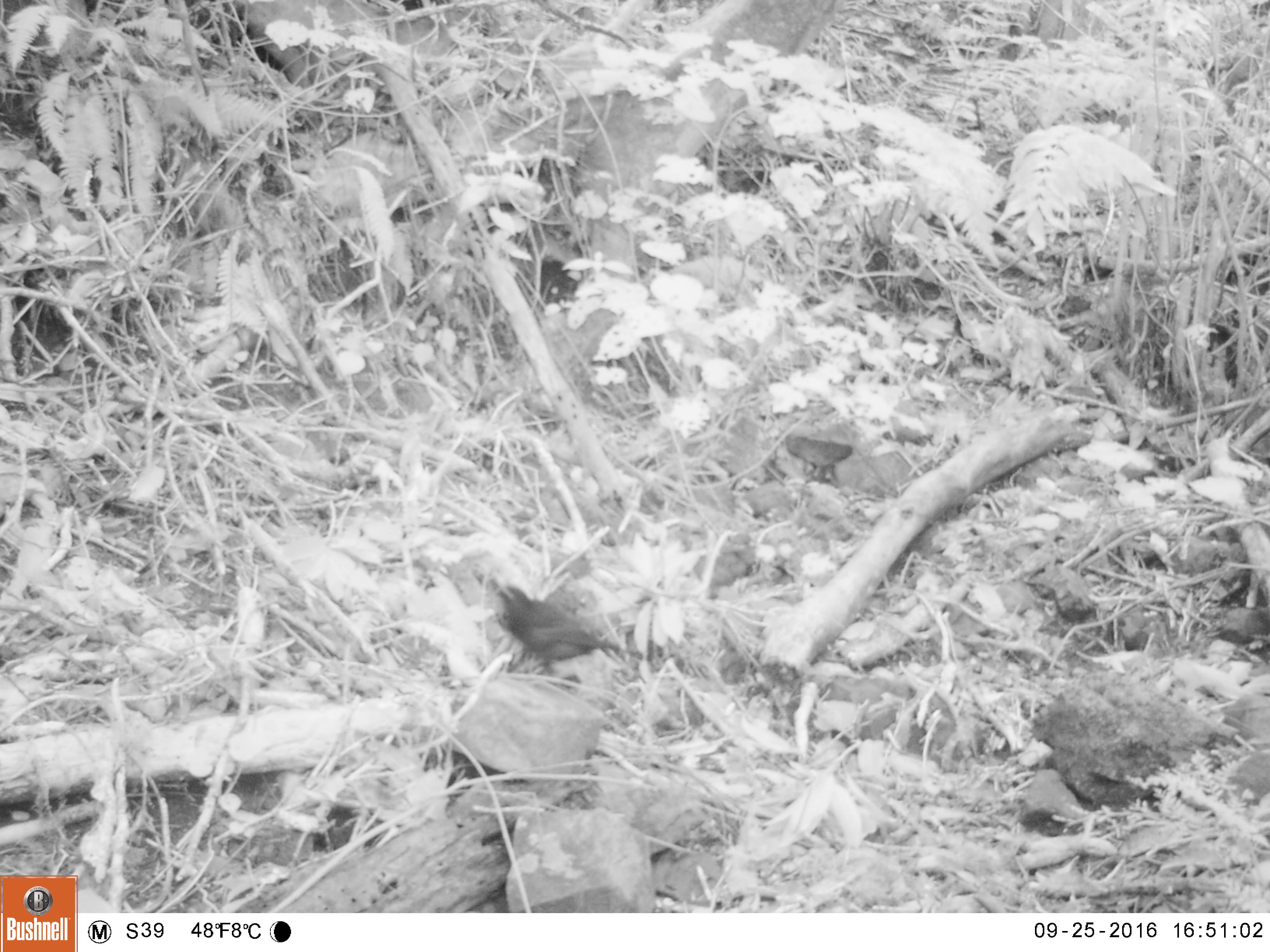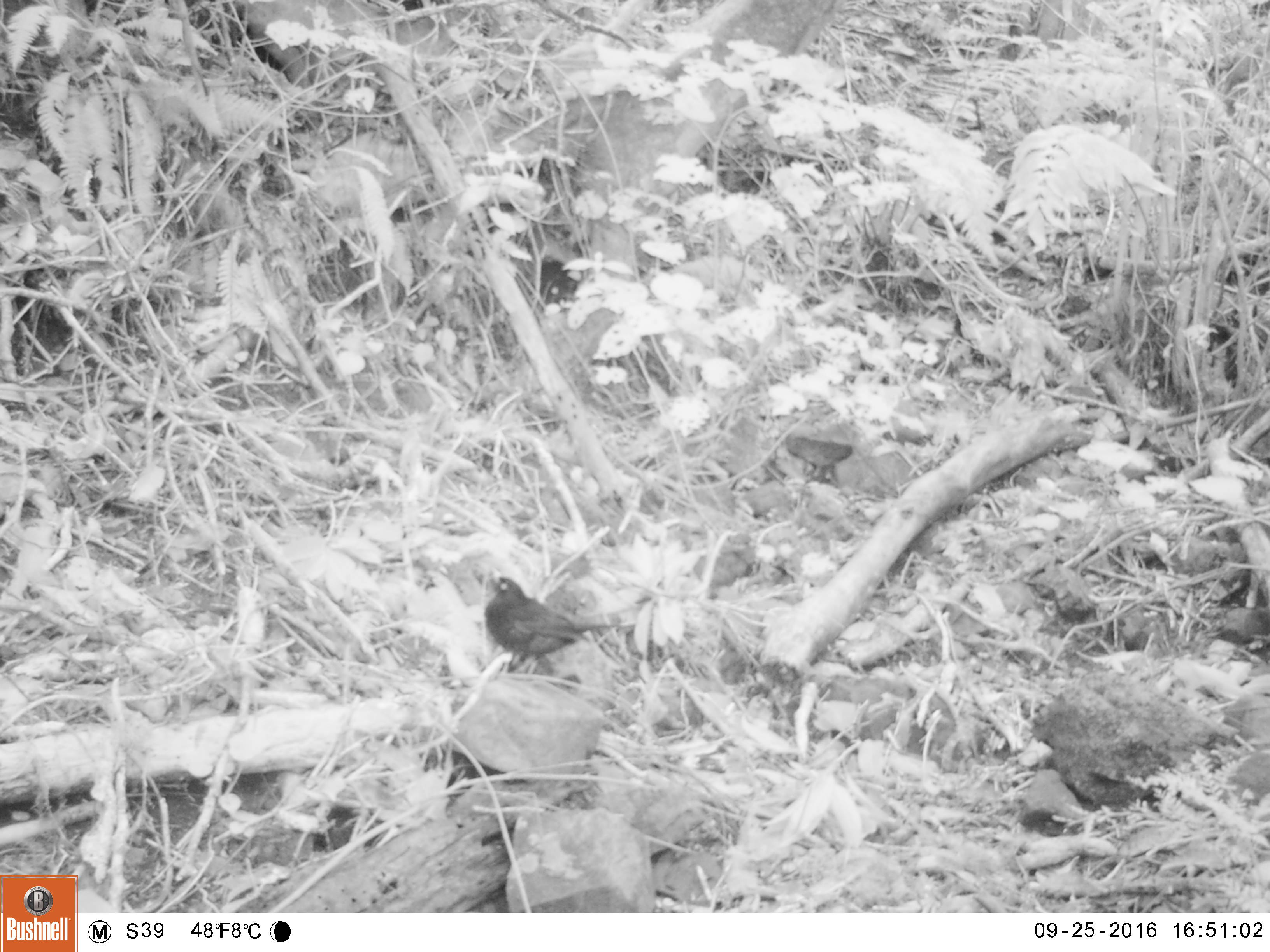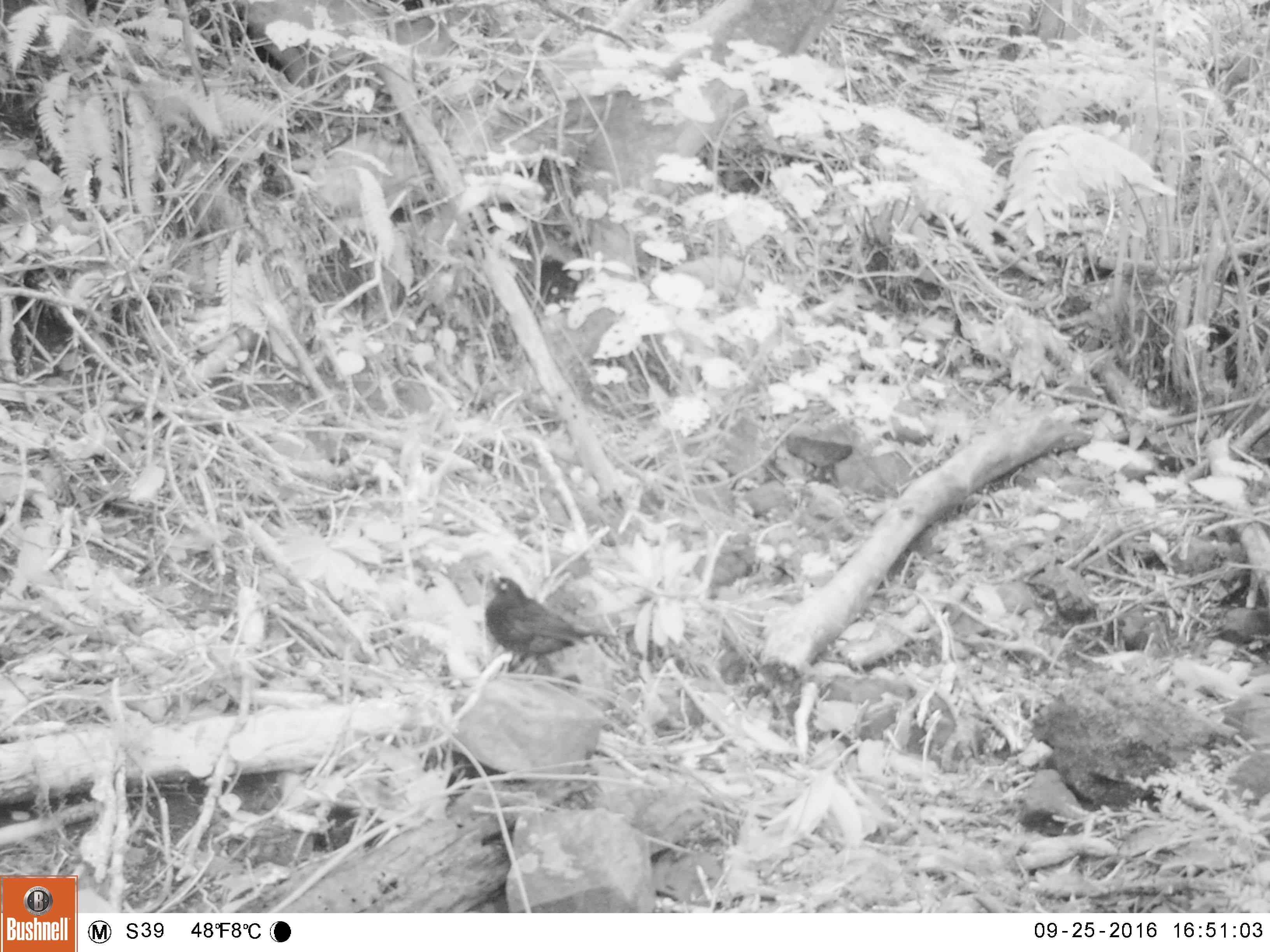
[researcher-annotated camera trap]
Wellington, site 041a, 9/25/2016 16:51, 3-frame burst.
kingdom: Animalia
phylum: Chordata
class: Aves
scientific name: Aves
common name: bird